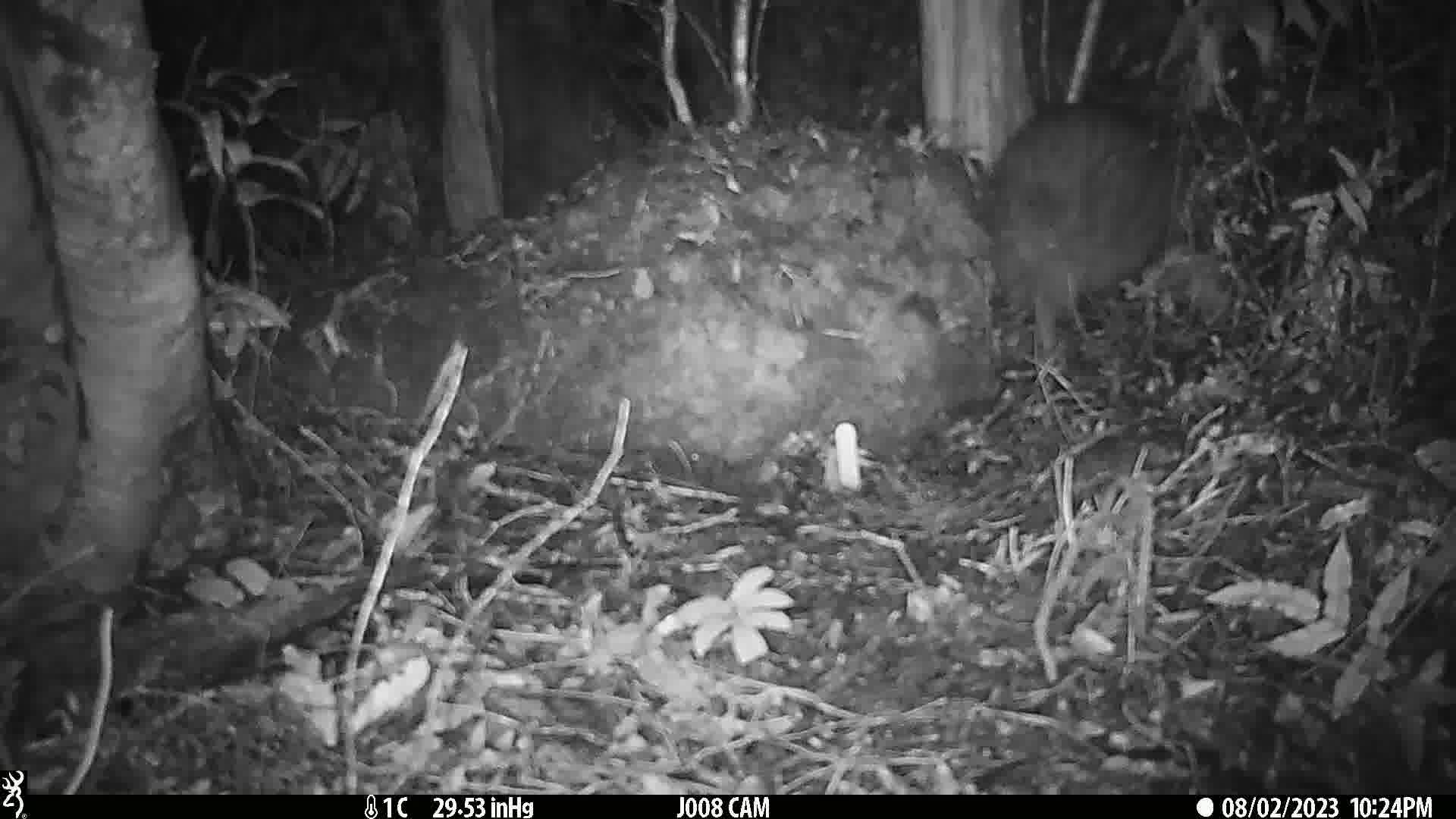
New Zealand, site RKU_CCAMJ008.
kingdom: Animalia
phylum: Chordata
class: Aves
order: Apterygiformes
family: Apterygidae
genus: Apteryx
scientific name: Apteryx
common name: kiwi